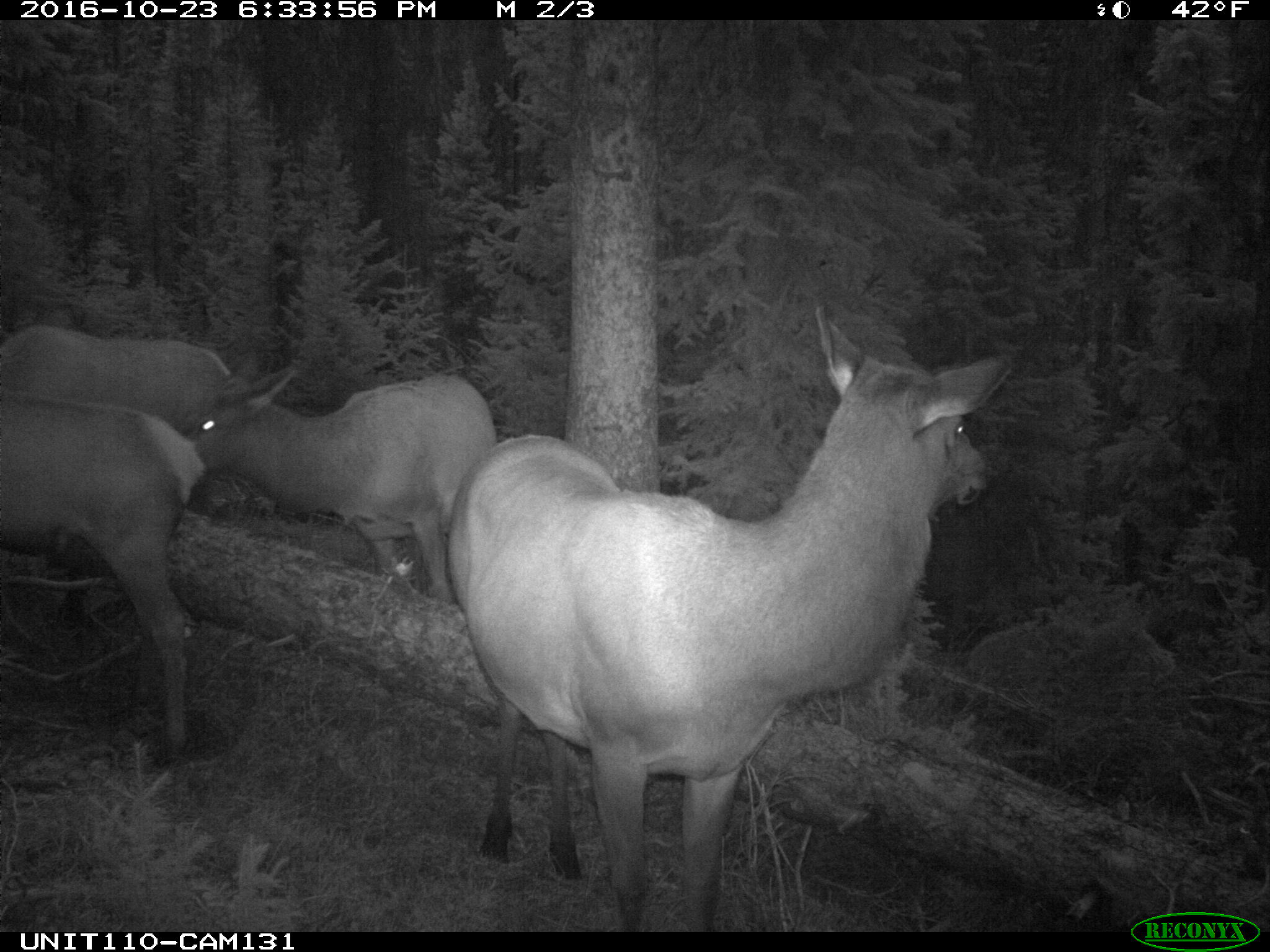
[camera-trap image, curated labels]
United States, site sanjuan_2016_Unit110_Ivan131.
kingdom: Animalia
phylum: Chordata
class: Mammalia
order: Artiodactyla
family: Cervidae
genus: Cervus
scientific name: Cervus elaphus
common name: red deer